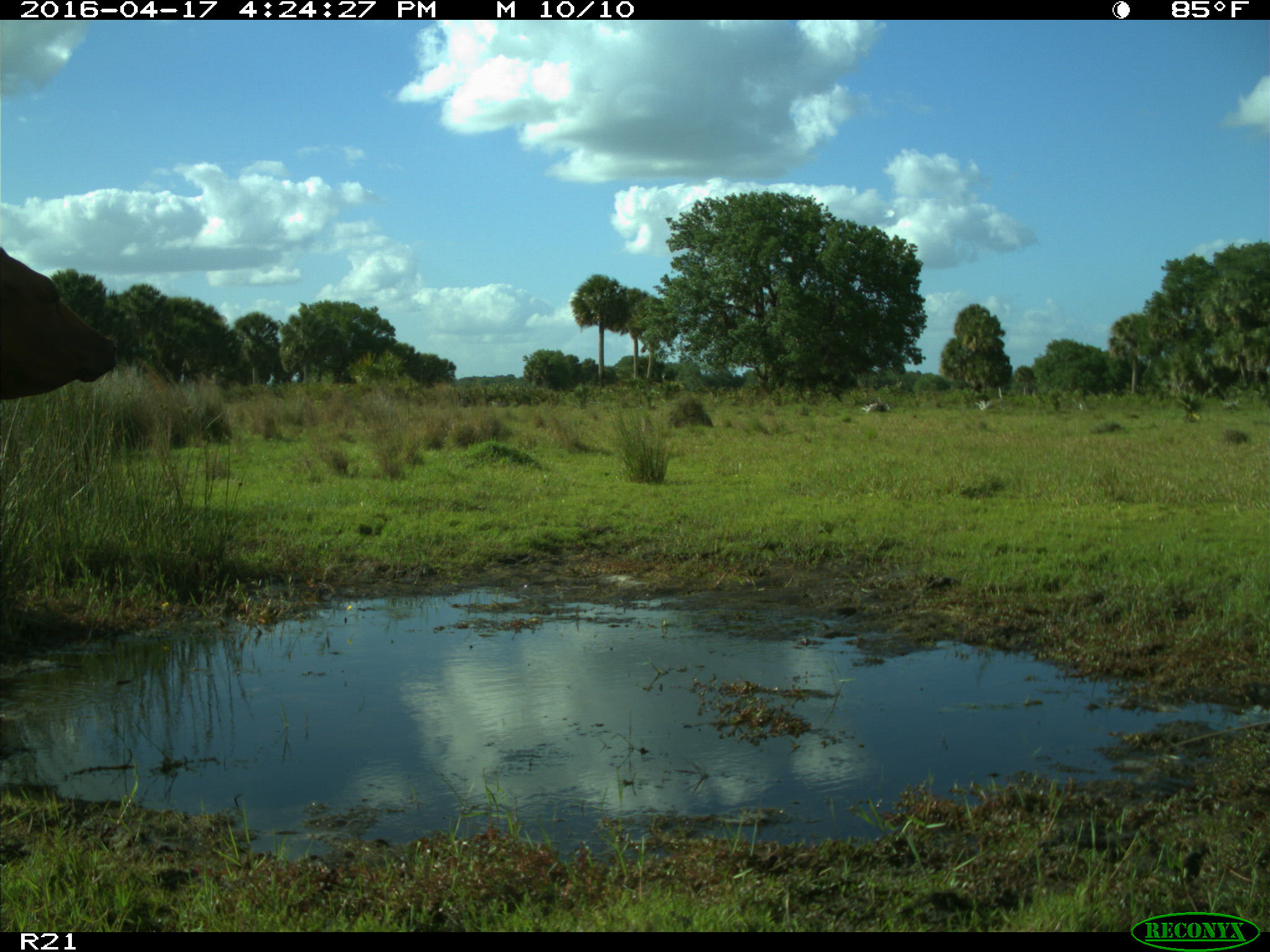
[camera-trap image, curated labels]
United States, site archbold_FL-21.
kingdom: Animalia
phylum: Chordata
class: Mammalia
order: Artiodactyla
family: Bovidae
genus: Bos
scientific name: Bos taurus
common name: domestic cow